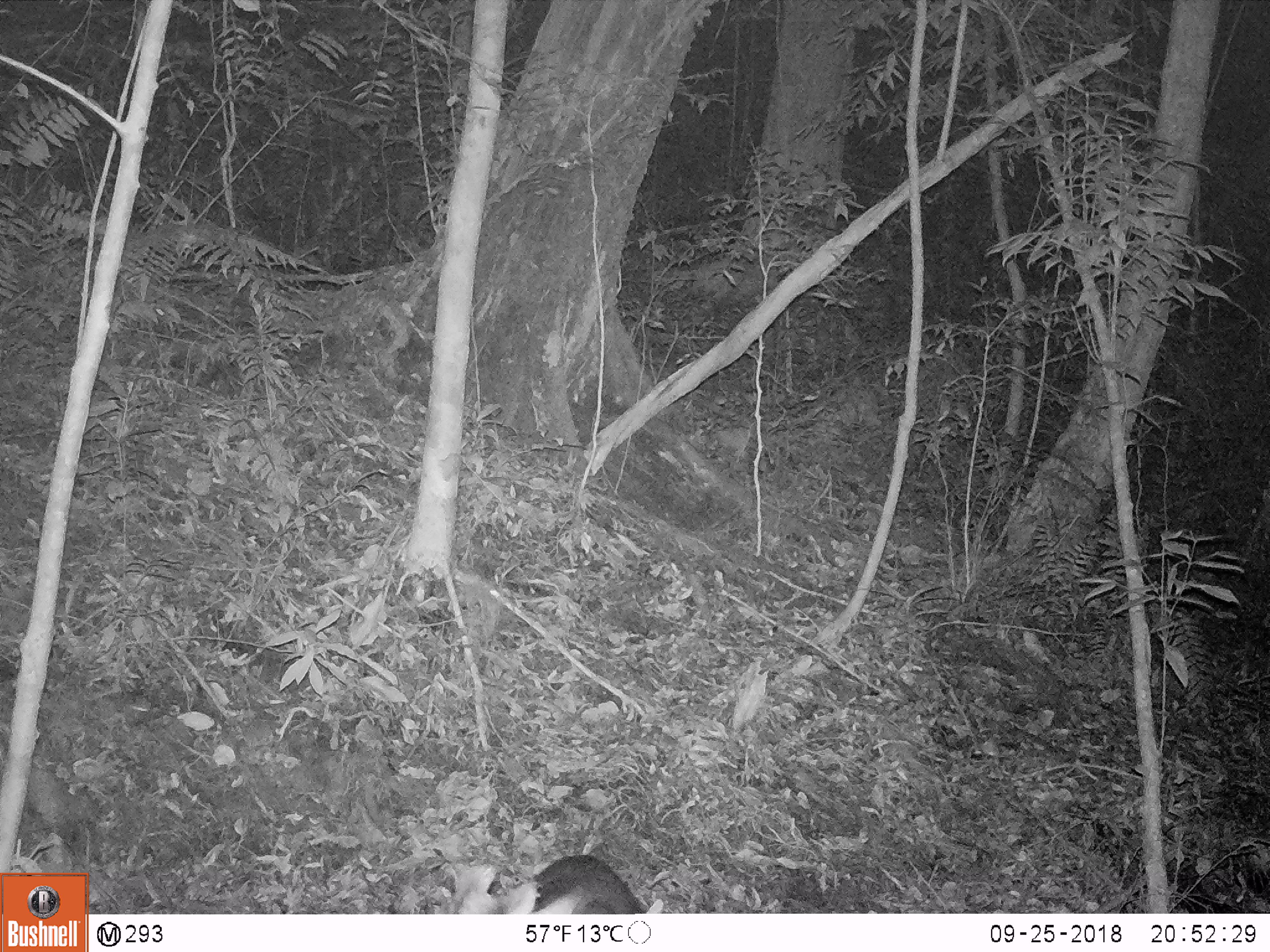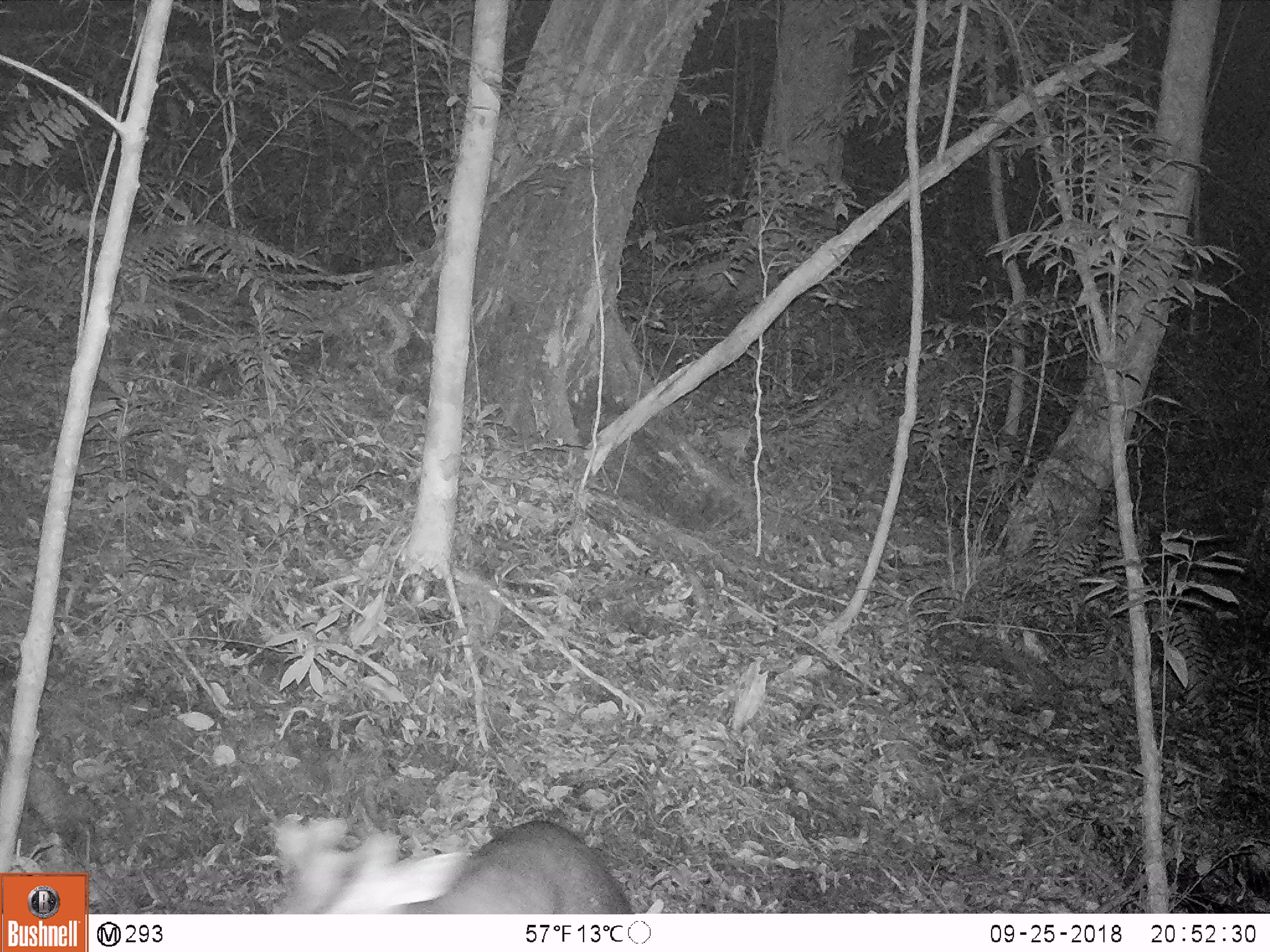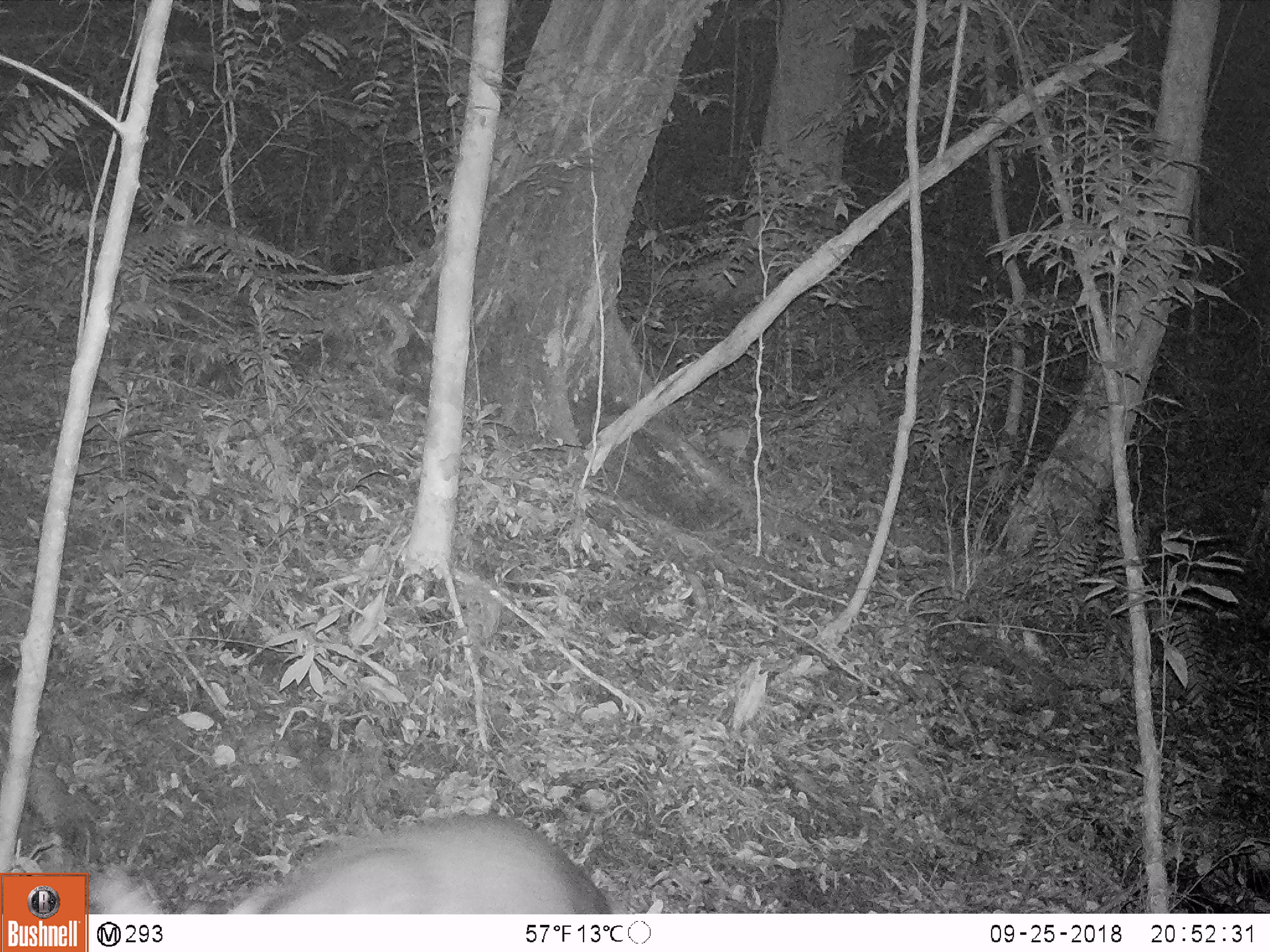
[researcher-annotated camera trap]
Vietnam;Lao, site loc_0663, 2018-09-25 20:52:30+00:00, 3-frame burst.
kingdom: Animalia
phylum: Chordata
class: Mammalia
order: Artiodactyla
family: Cervidae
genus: Muntiacus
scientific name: Muntiacus rooseveltorum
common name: roosevelt's muntjac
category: roosevelts muntjac group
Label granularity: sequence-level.